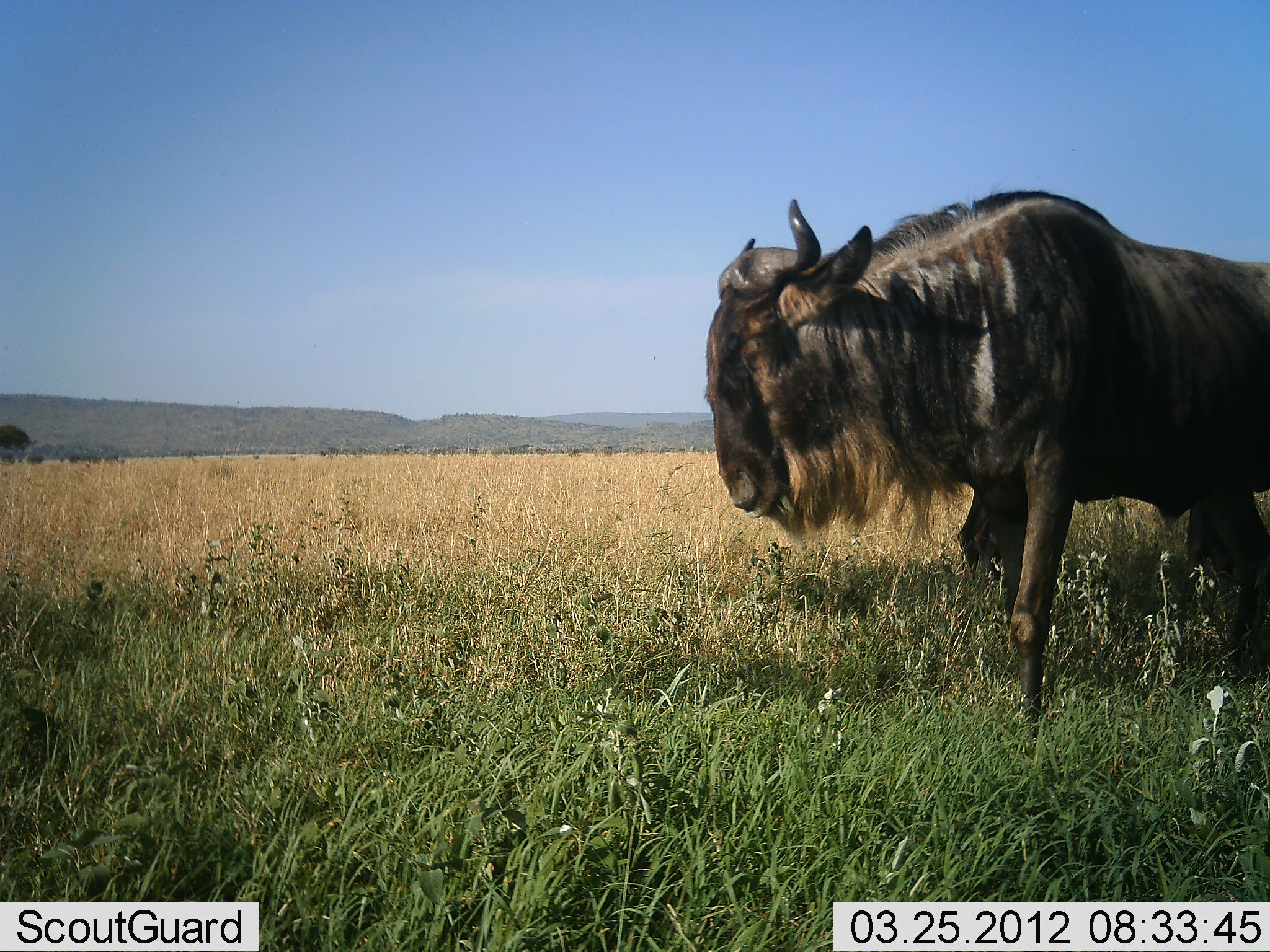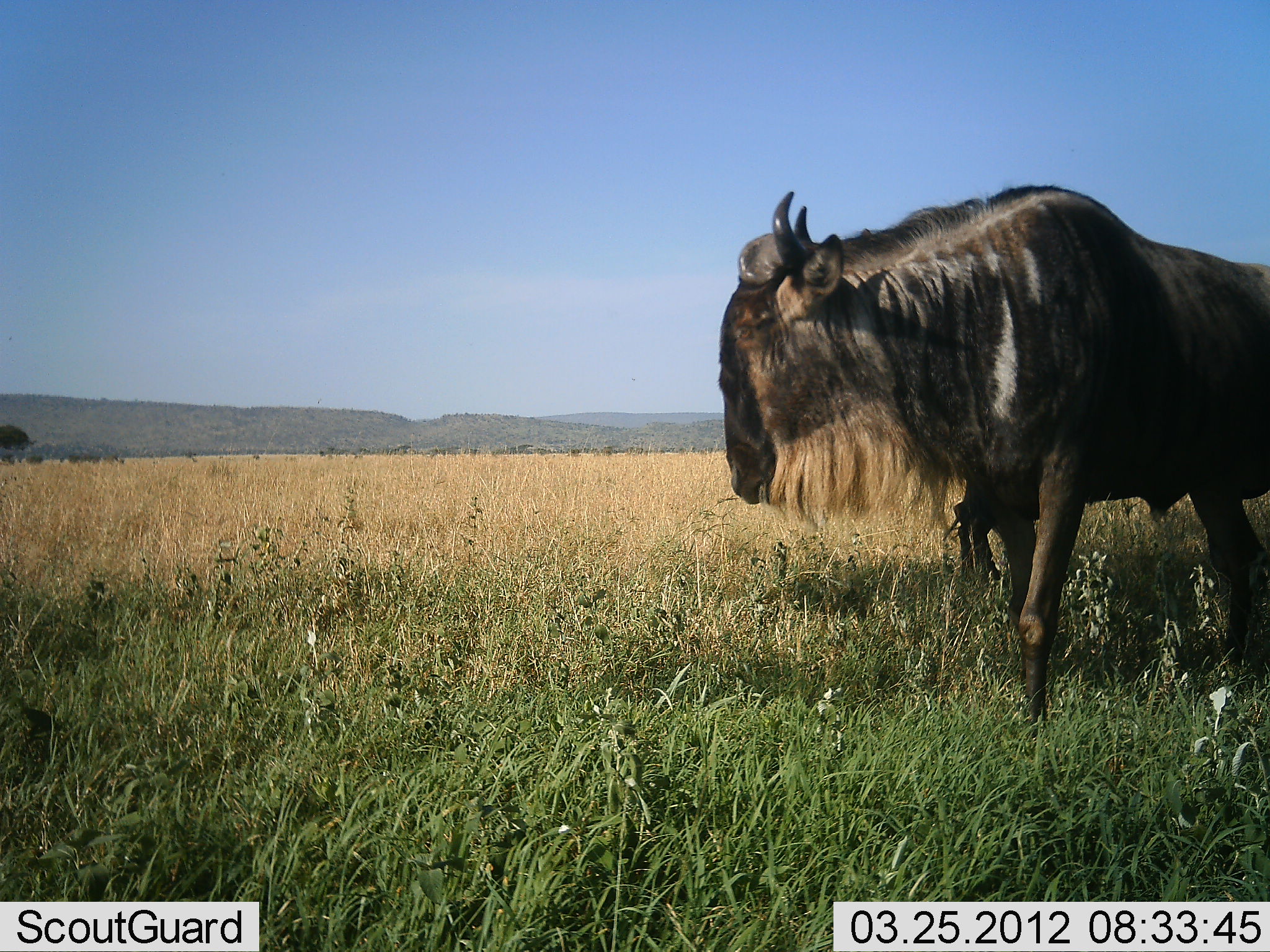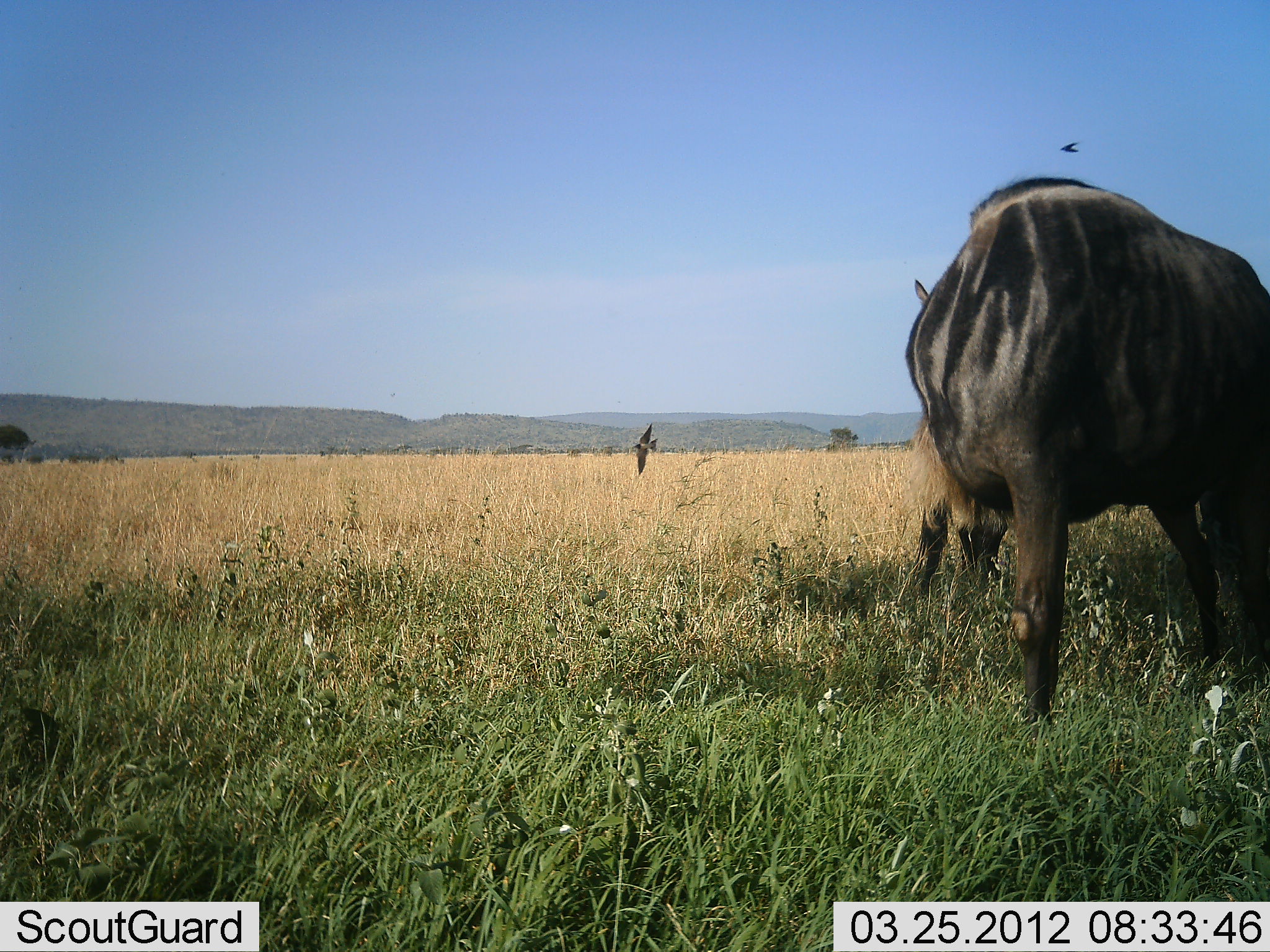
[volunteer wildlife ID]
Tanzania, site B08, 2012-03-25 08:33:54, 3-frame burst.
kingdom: Animalia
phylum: Chordata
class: Mammalia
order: Artiodactyla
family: Bovidae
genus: Connochaetes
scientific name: Connochaetes taurinus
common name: blue wildebeest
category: wildebeest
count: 2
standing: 78%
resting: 4%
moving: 15%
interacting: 15%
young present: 4%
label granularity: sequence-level